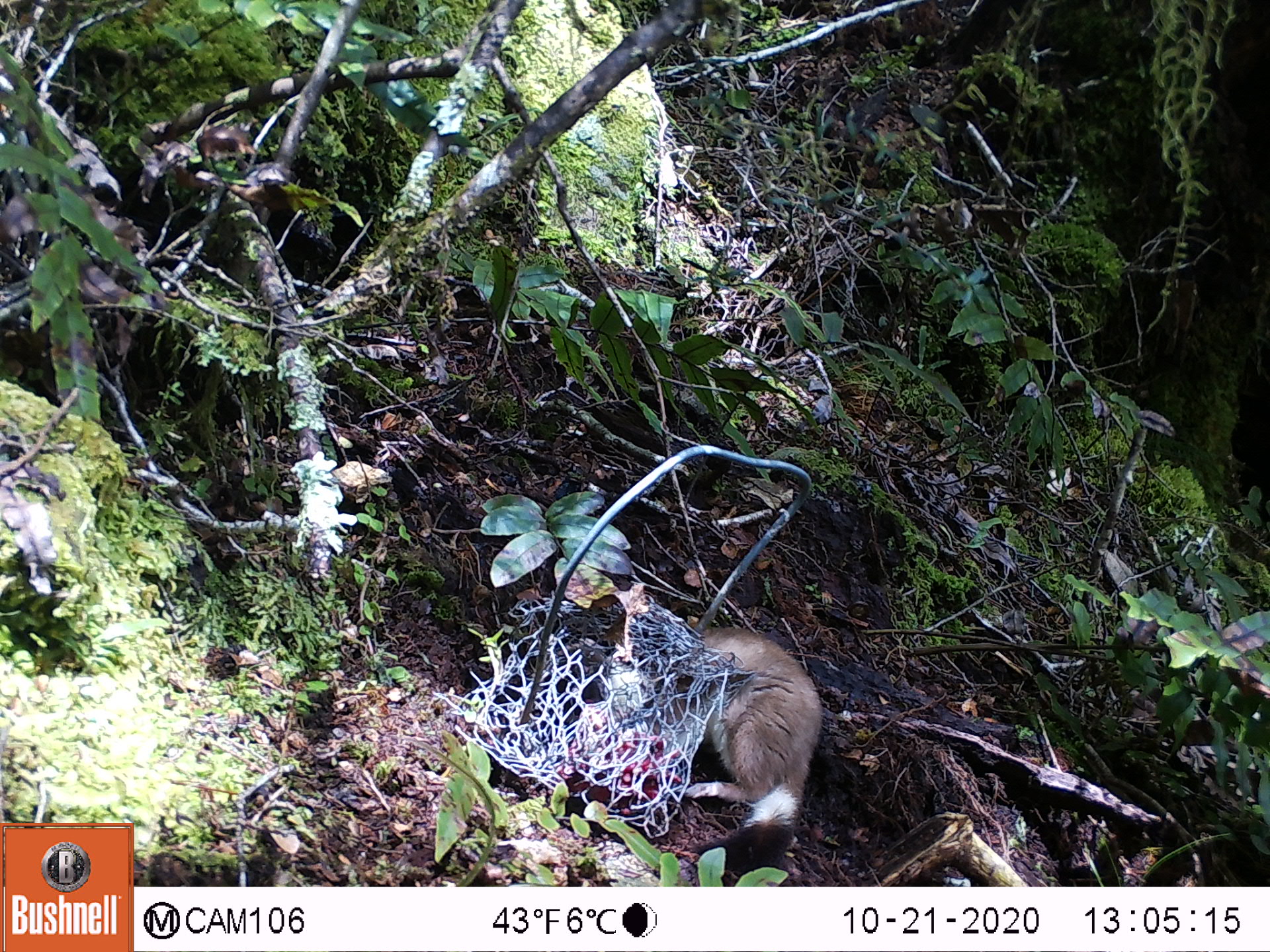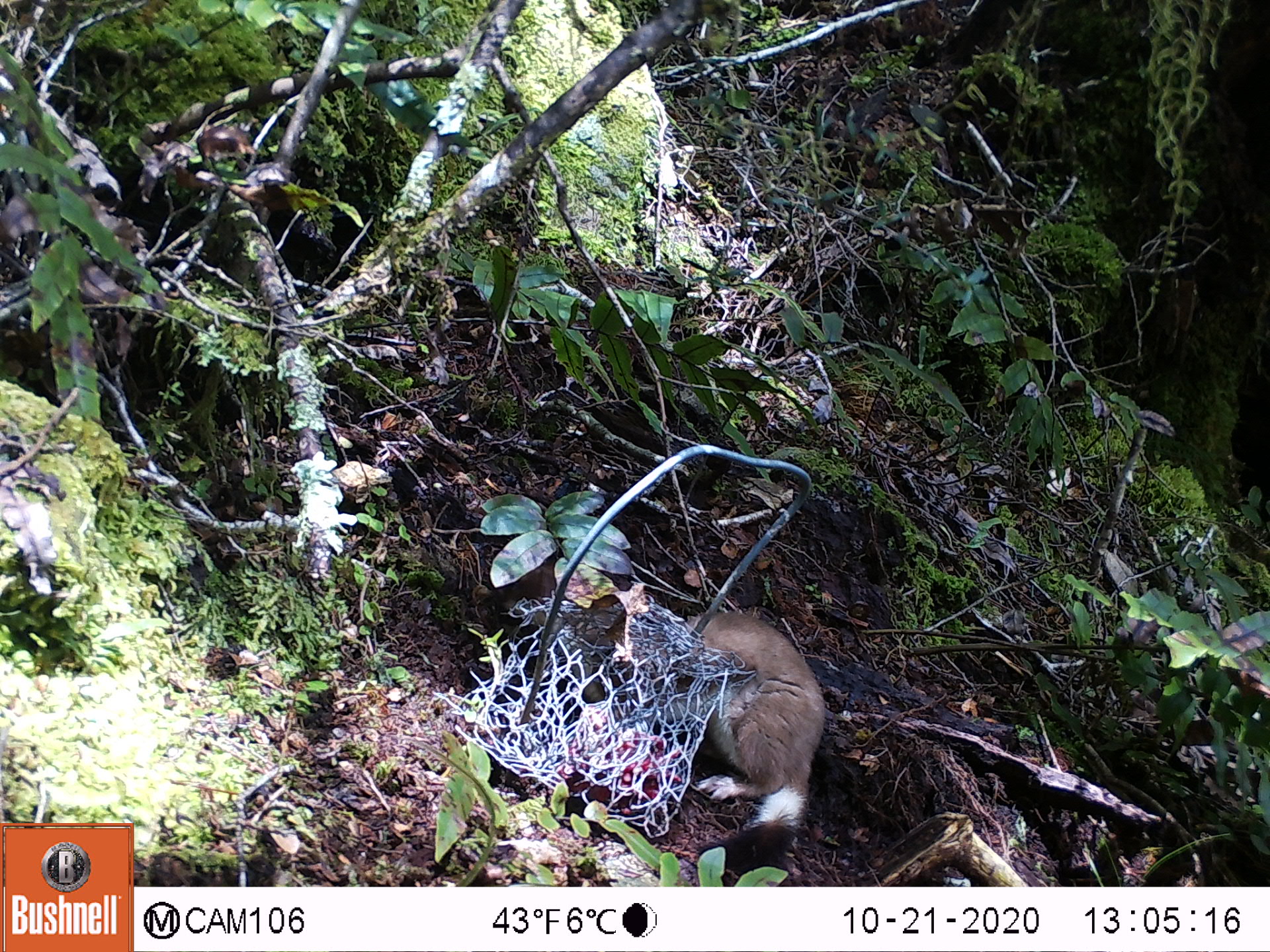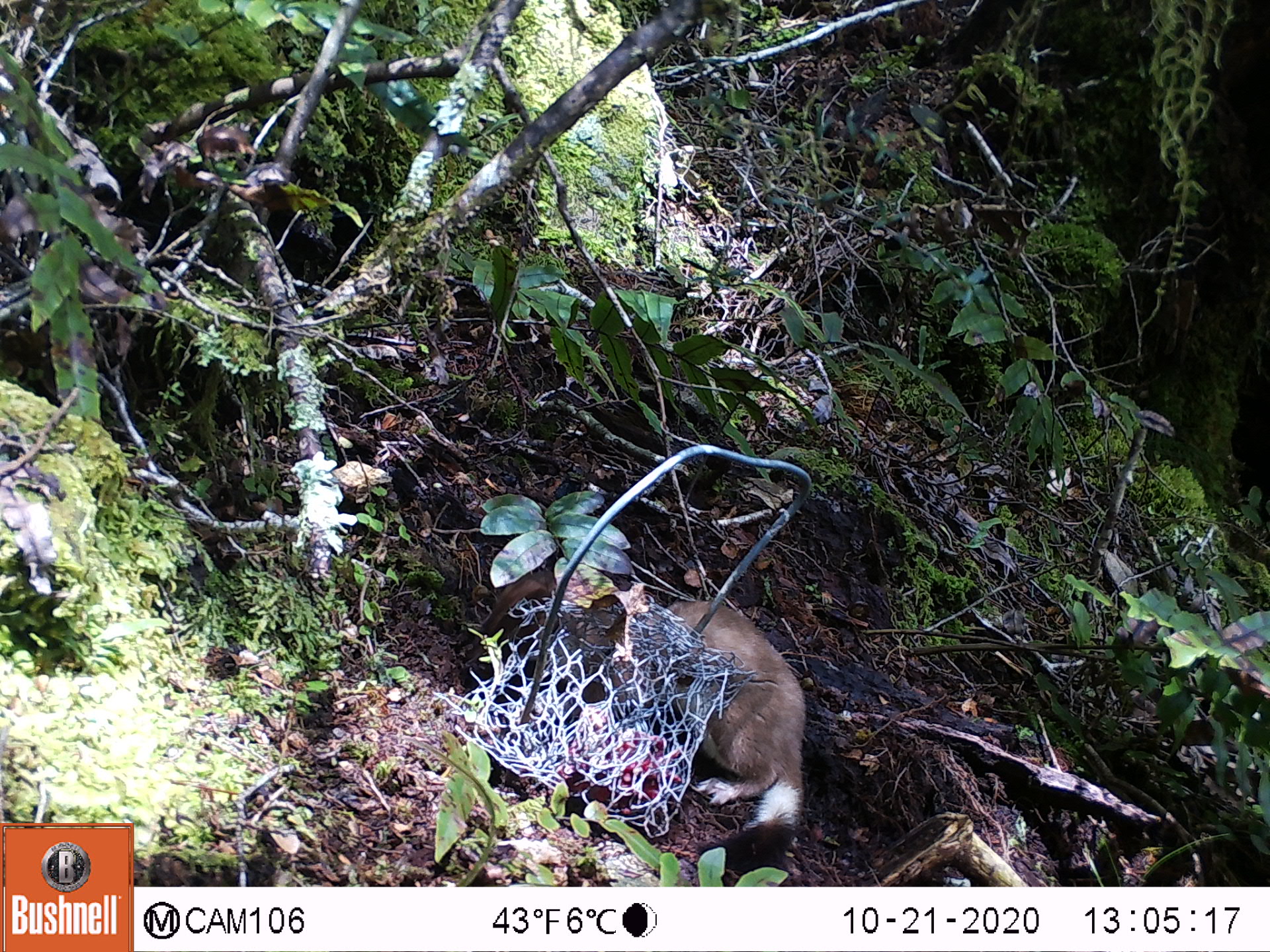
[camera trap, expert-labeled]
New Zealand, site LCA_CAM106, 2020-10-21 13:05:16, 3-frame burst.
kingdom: Animalia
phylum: Chordata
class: Mammalia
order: Carnivora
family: Mustelidae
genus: Mustela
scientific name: Mustela erminea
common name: stoat